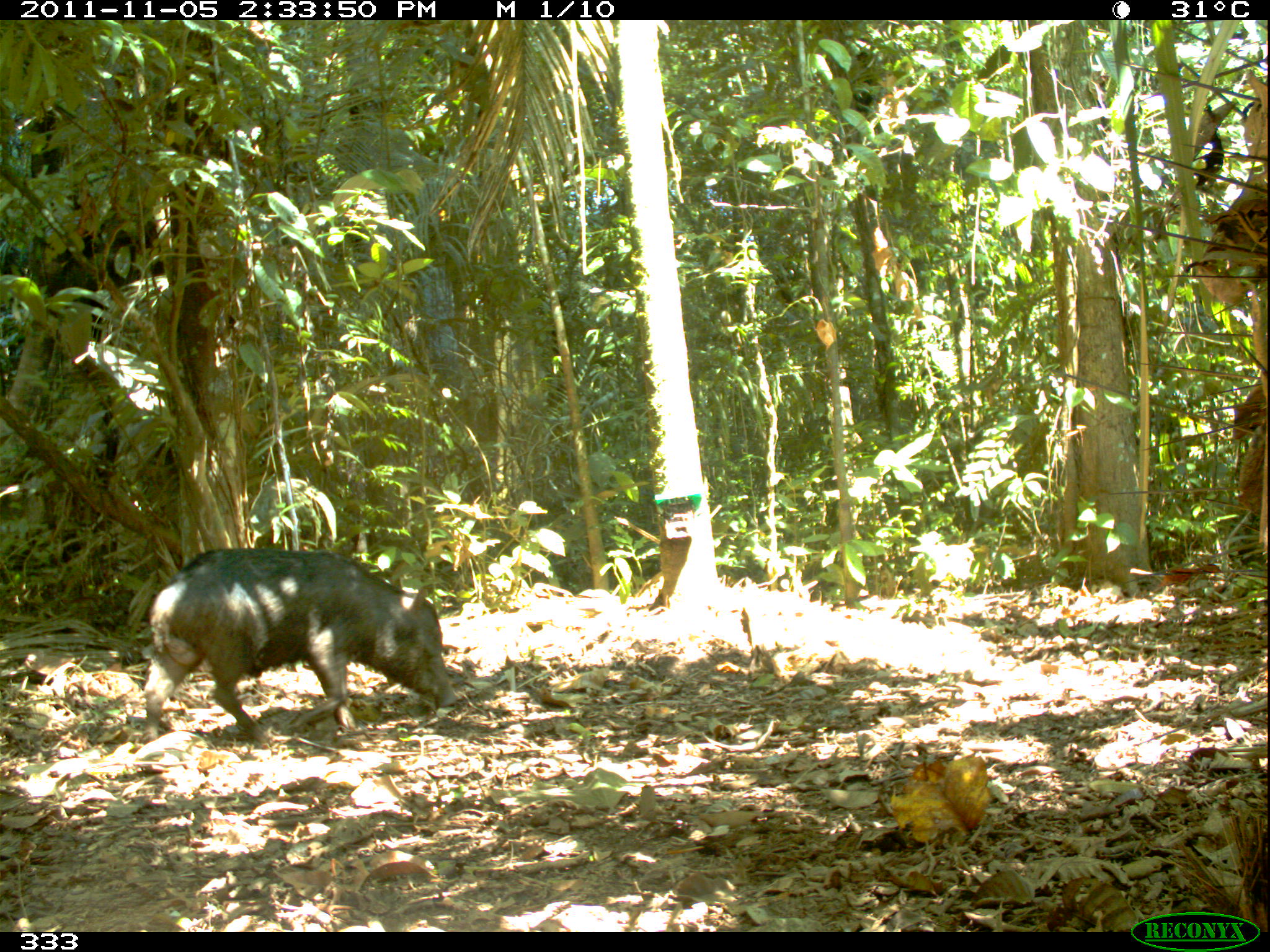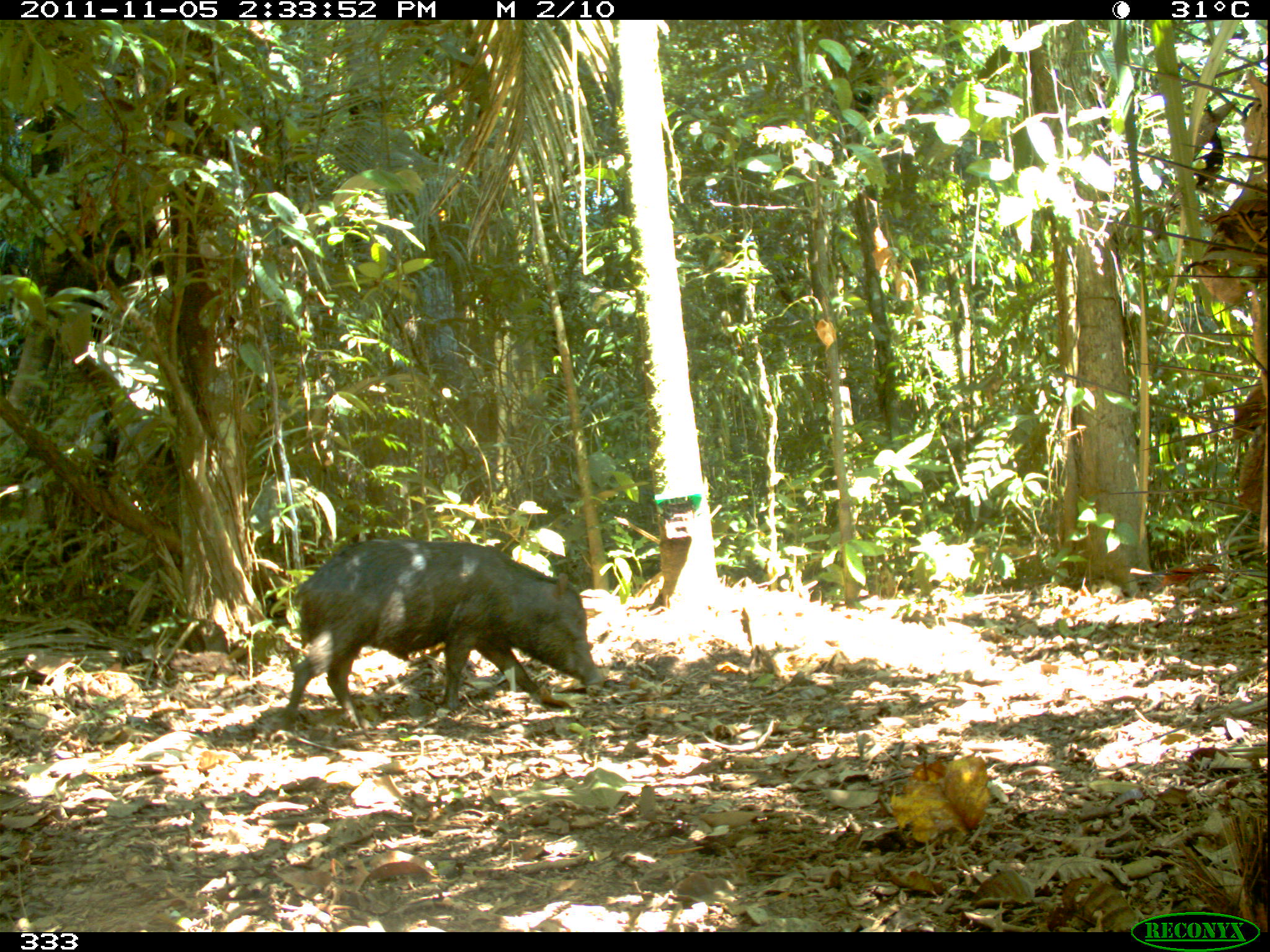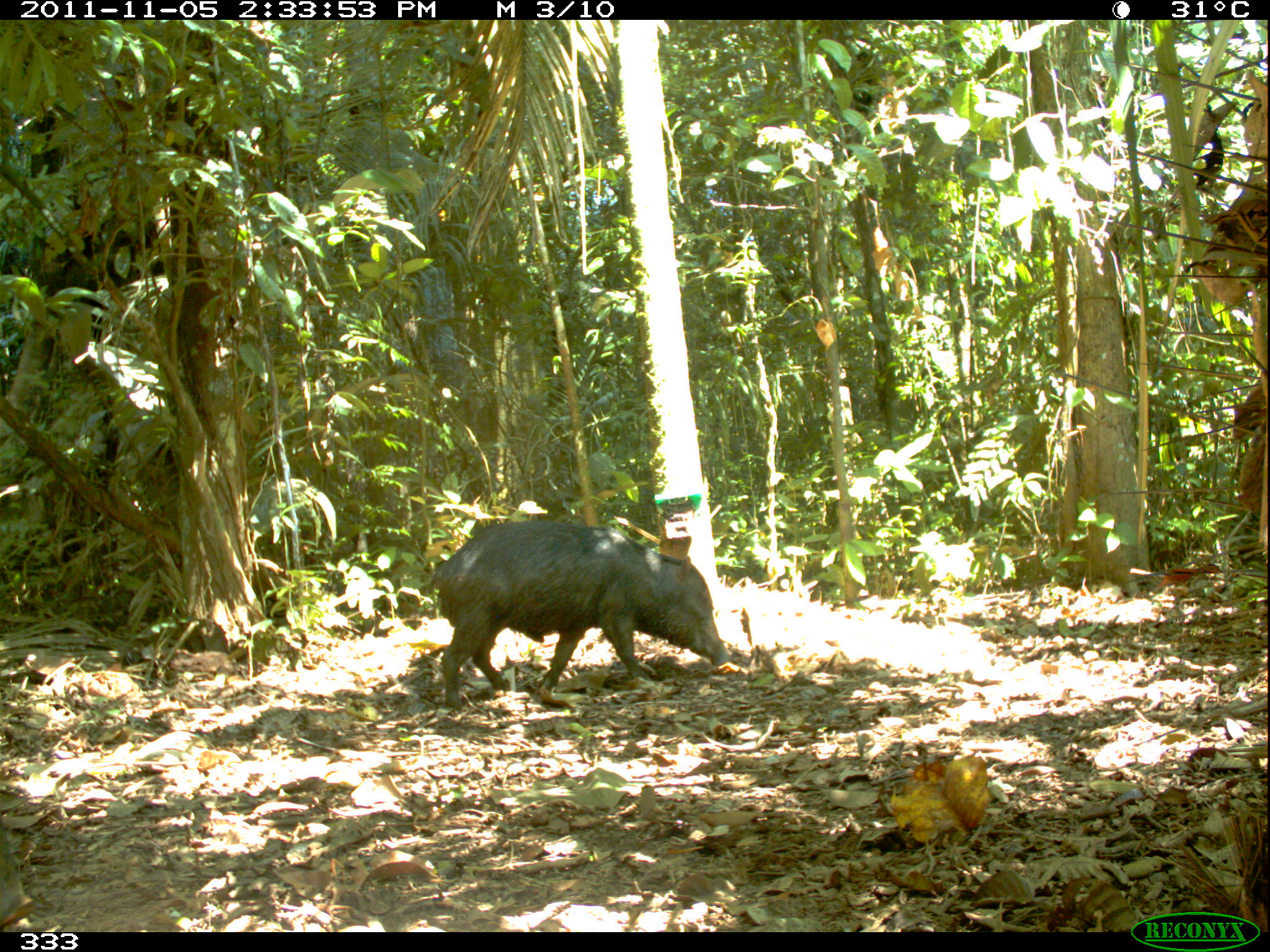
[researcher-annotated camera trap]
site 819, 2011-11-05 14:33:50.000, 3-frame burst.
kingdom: Animalia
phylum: Chordata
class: Mammalia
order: Artiodactyla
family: Tayassuidae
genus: Tayassu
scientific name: Tayassu pecari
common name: white-lipped peccary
Tayassu pecari (white-lipped peccary).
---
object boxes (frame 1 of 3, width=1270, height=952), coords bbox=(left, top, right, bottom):
tayassu pecari: bbox=(142, 548, 460, 746)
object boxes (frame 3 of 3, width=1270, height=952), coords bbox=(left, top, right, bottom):
tayassu pecari: bbox=(434, 517, 730, 706)